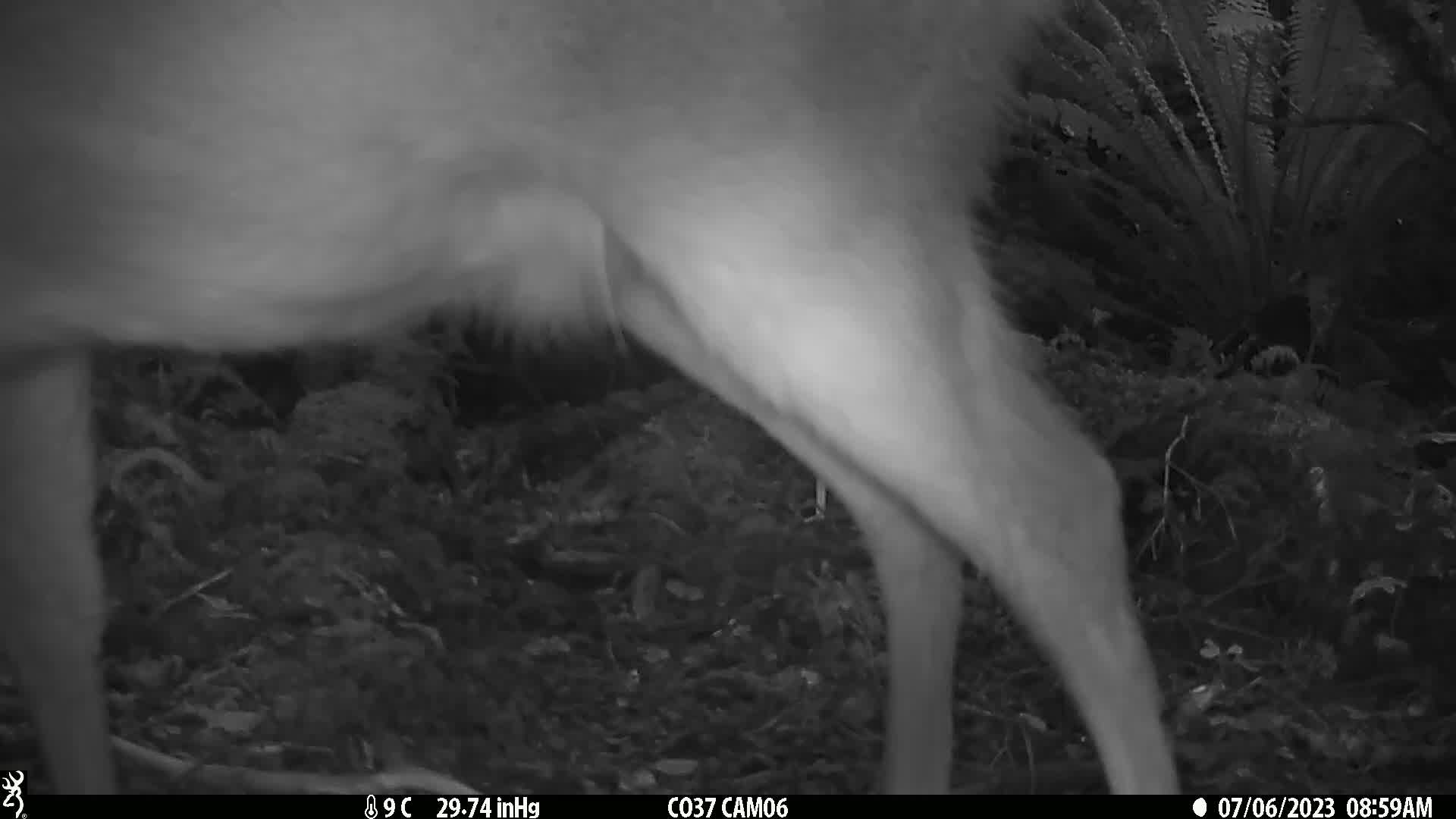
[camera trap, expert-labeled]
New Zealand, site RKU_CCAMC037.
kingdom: Animalia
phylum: Chordata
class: Mammalia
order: Artiodactyla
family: Cervidae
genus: Odocoileus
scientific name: Odocoileus virginianus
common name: white-tailed deer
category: white tailed deer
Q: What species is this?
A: White tailed deer (white-tailed deer) (Odocoileus virginianus).